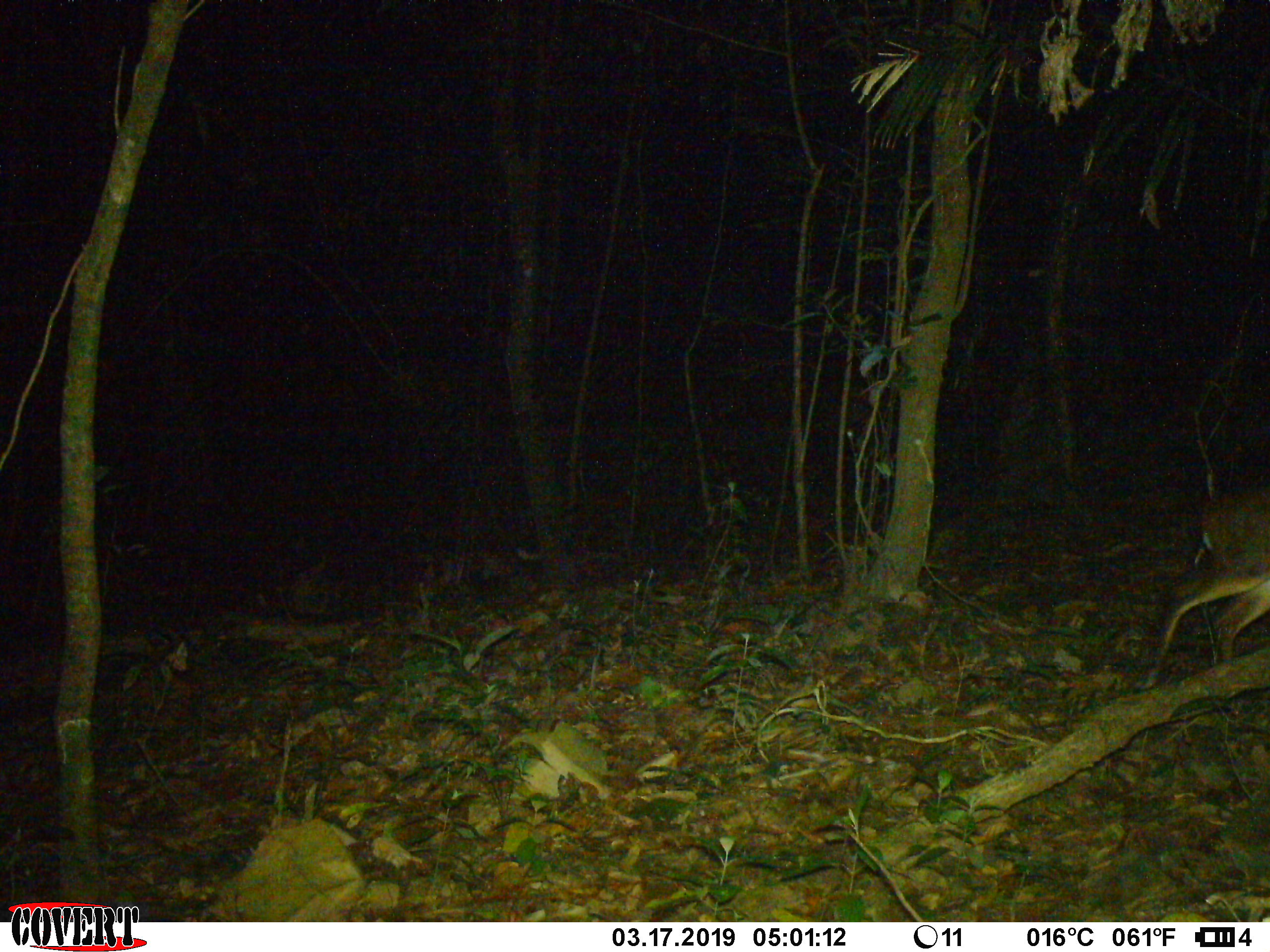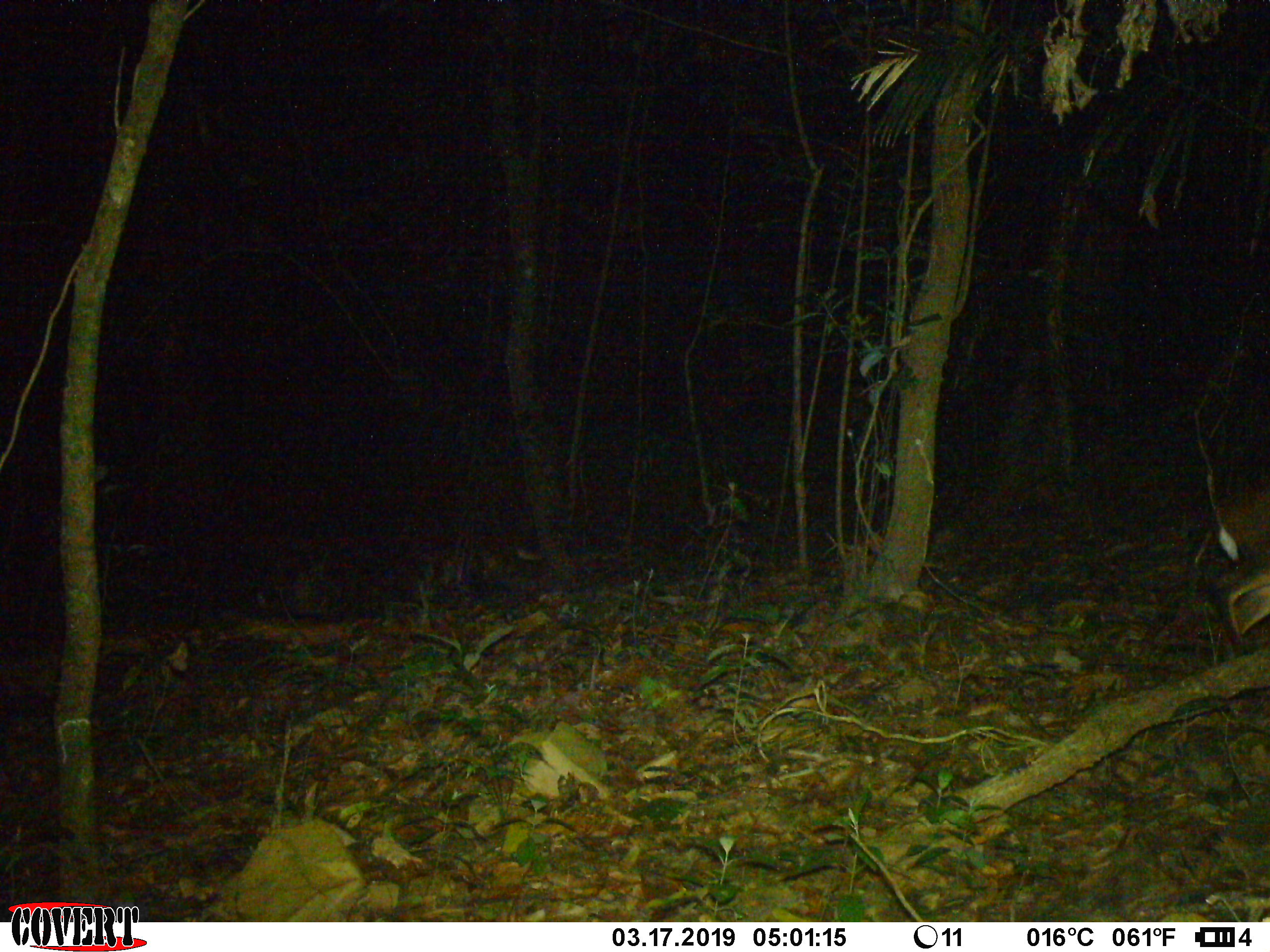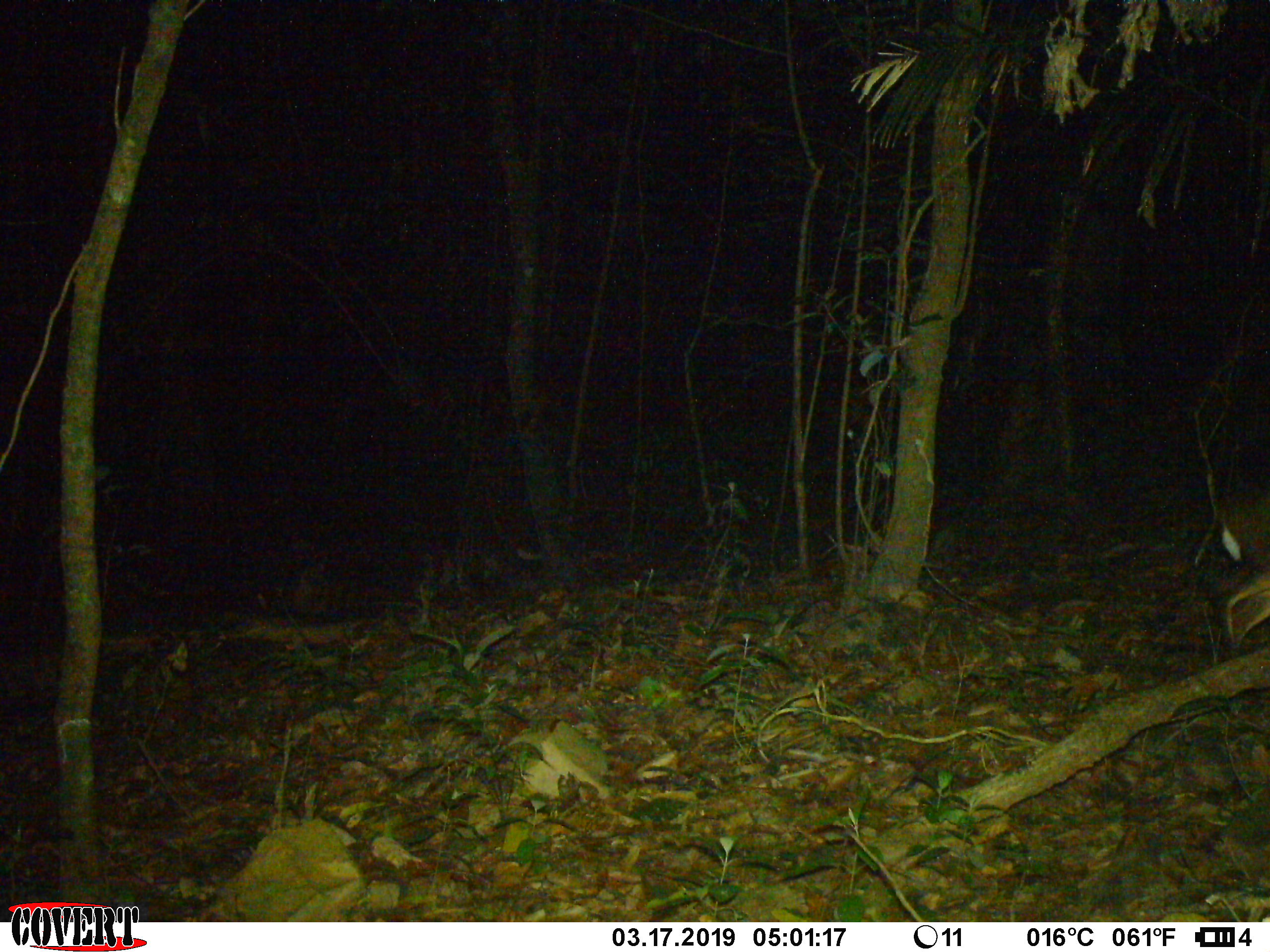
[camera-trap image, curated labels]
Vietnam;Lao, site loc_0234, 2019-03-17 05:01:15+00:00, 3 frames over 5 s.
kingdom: Animalia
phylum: Chordata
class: Mammalia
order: Artiodactyla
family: Cervidae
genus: Muntiacus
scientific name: Muntiacus vuquangensis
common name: large-antlered muntjac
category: large antlered muntjac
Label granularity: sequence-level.